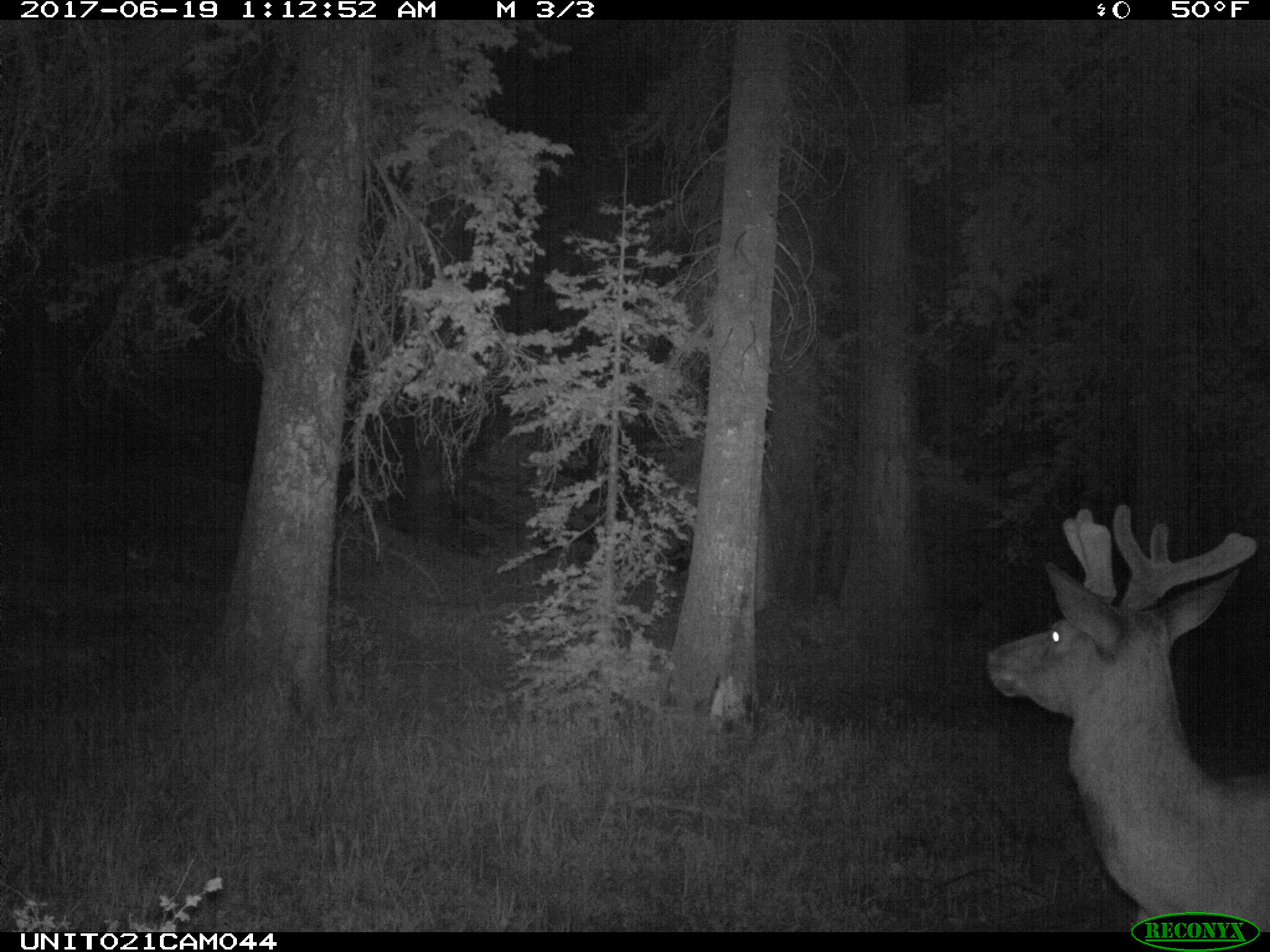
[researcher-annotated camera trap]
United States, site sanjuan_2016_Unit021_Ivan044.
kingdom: Animalia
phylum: Chordata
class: Mammalia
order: Artiodactyla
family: Cervidae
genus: Cervus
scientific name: Cervus elaphus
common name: red deer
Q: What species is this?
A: Cervus elaphus (red deer).